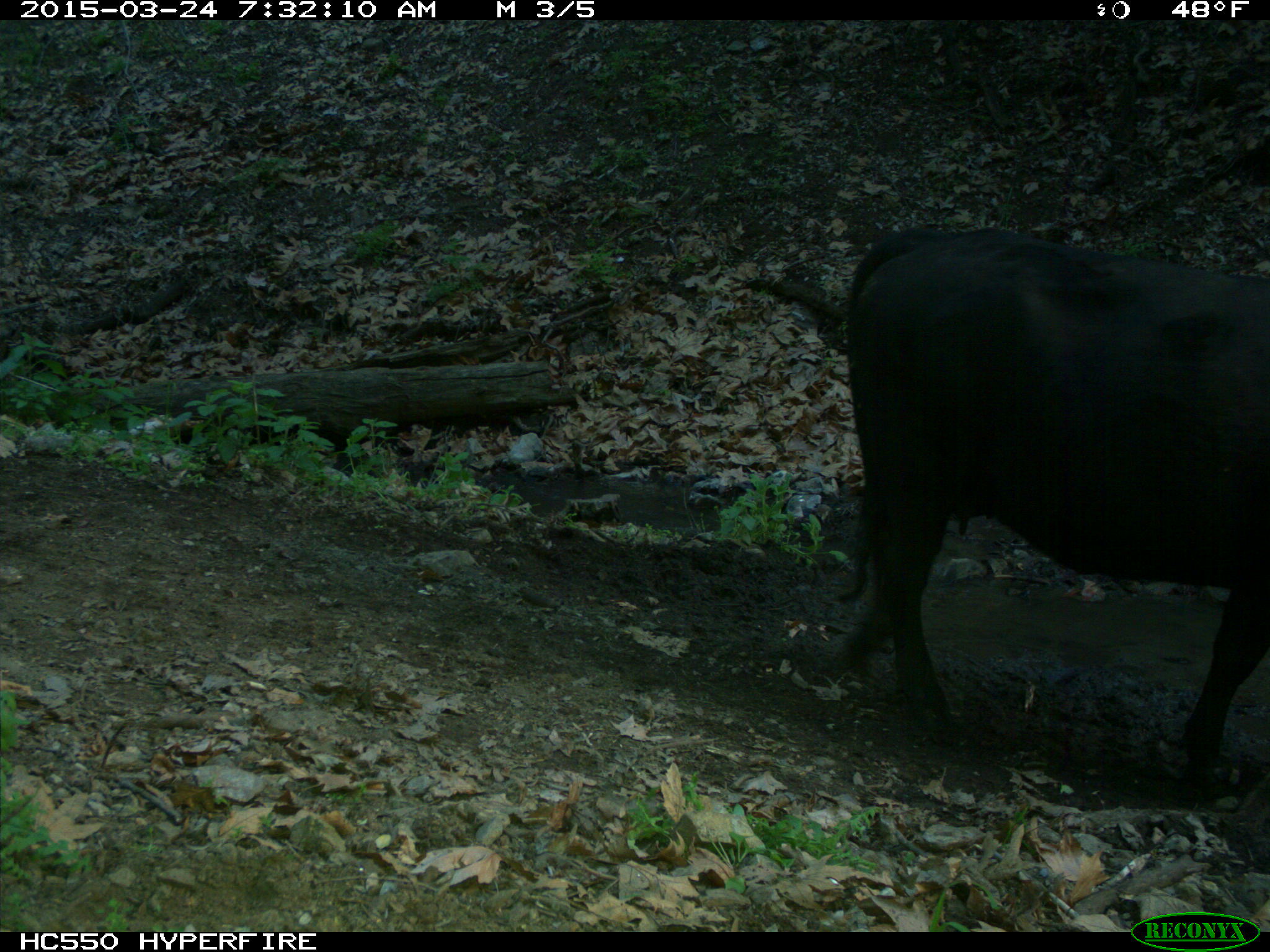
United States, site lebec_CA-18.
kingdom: Animalia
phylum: Chordata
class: Mammalia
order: Artiodactyla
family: Bovidae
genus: Bos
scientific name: Bos taurus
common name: domestic cow